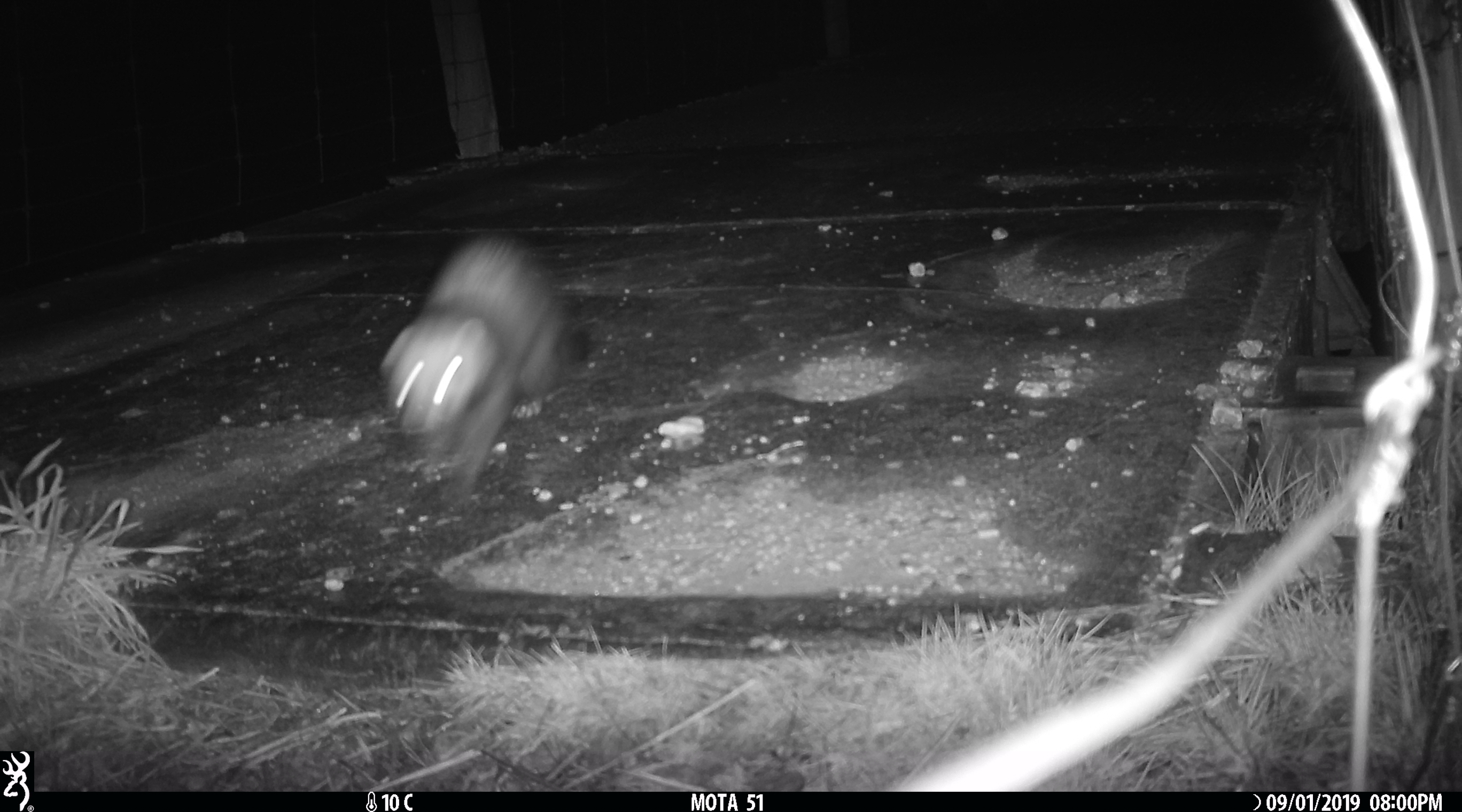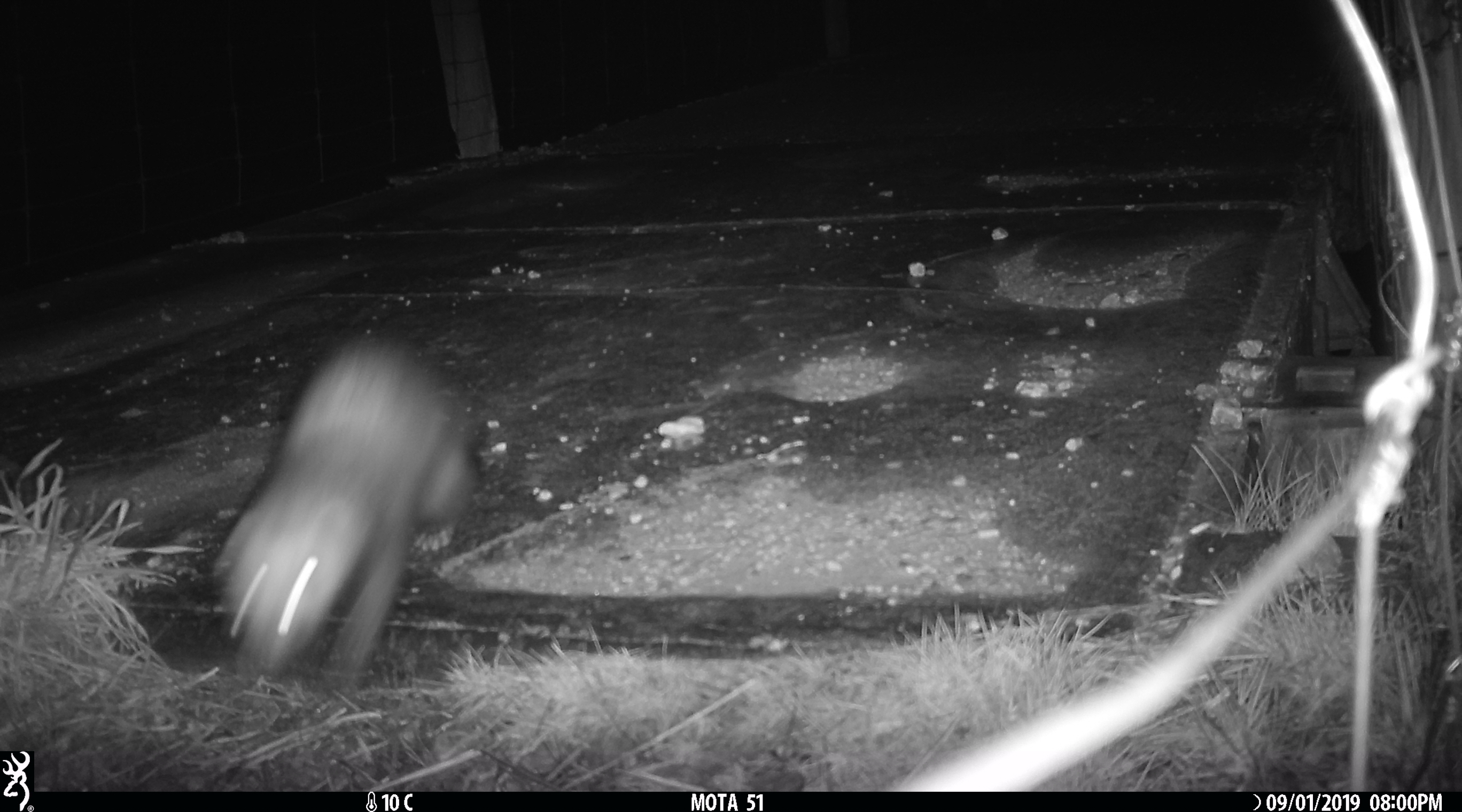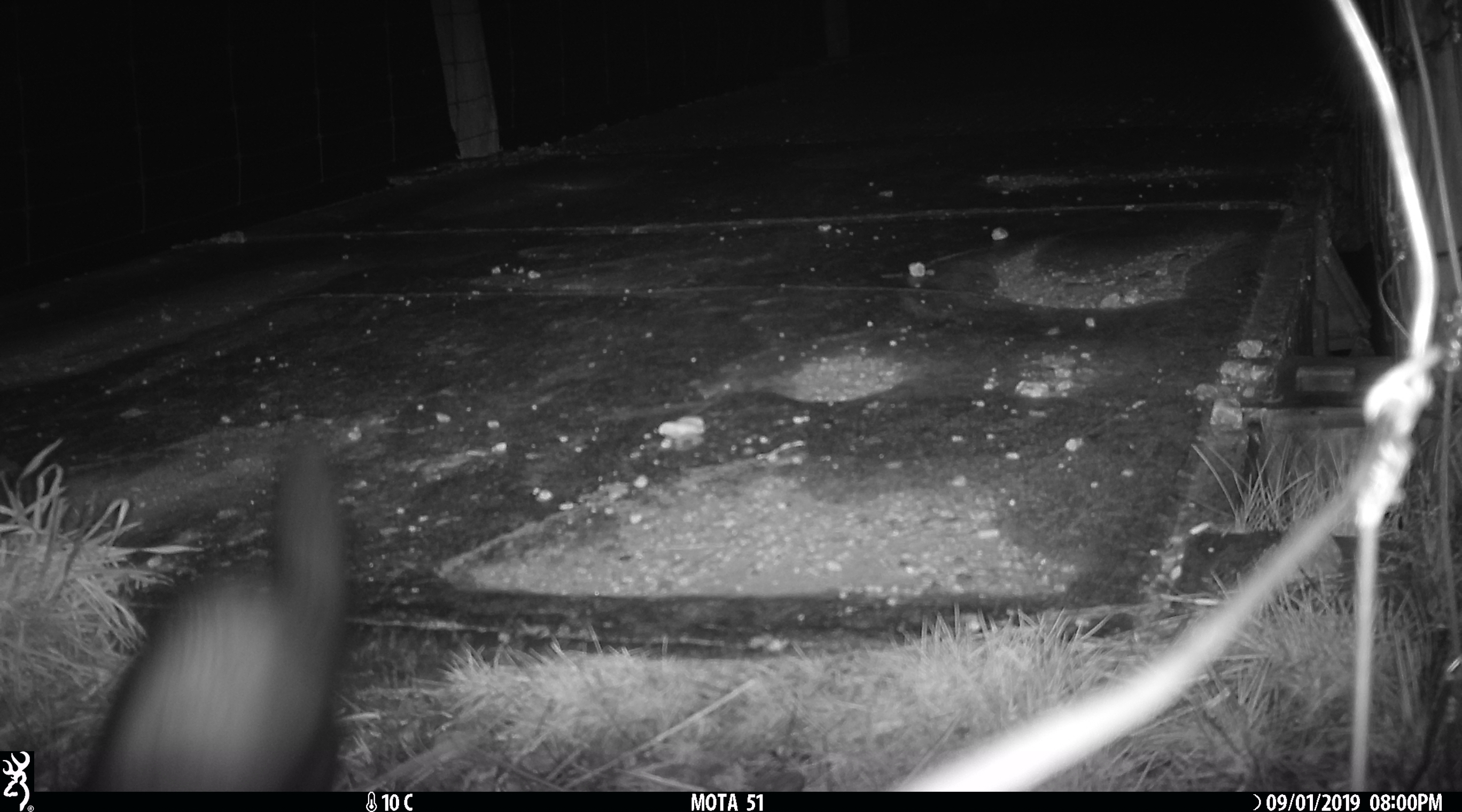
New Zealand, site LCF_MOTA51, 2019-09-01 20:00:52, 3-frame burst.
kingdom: Animalia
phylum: Chordata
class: Mammalia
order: Carnivora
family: Mustelidae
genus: Mustela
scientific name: Mustela furo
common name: ferret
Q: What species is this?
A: Ferret (Mustela furo).